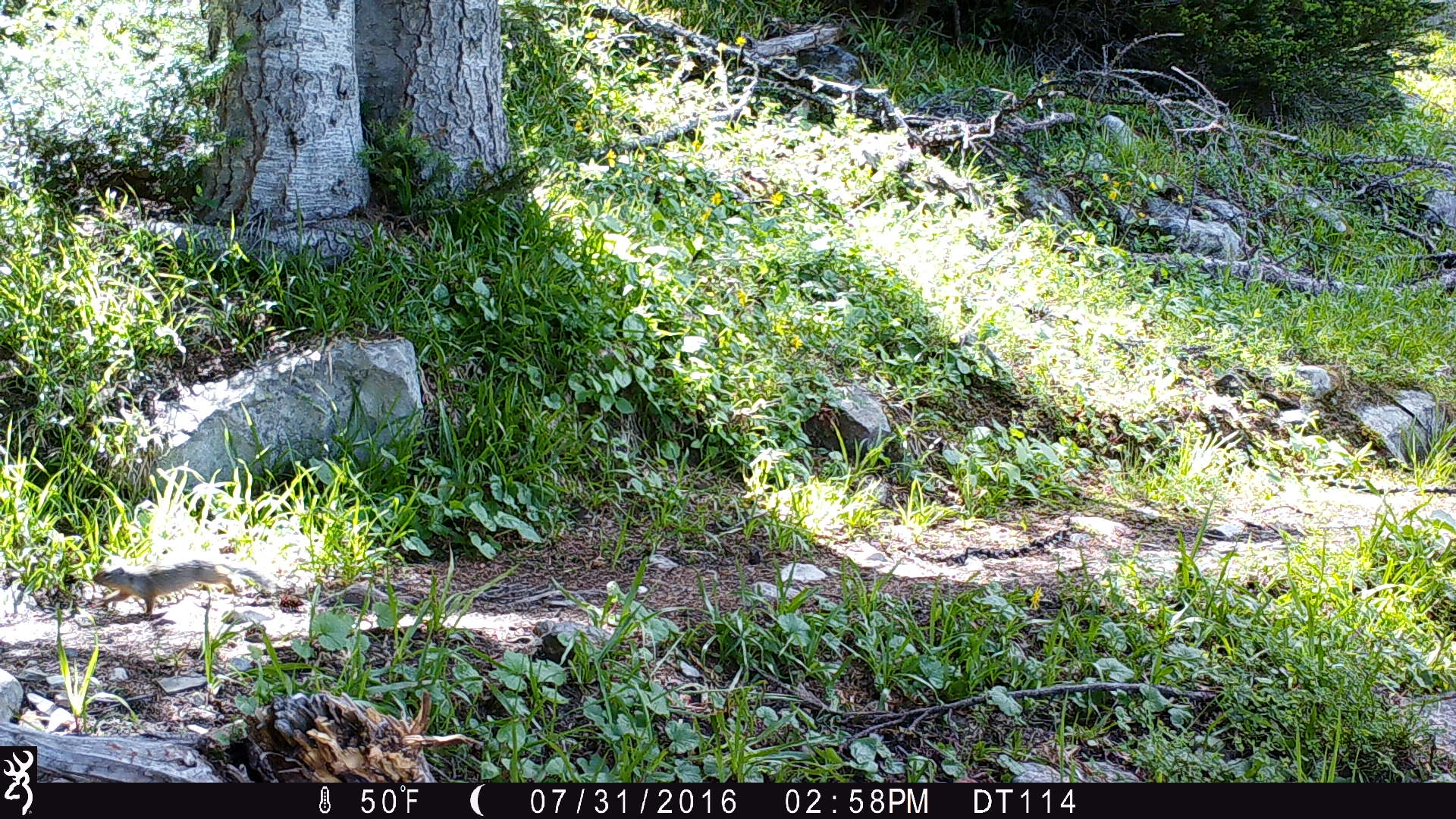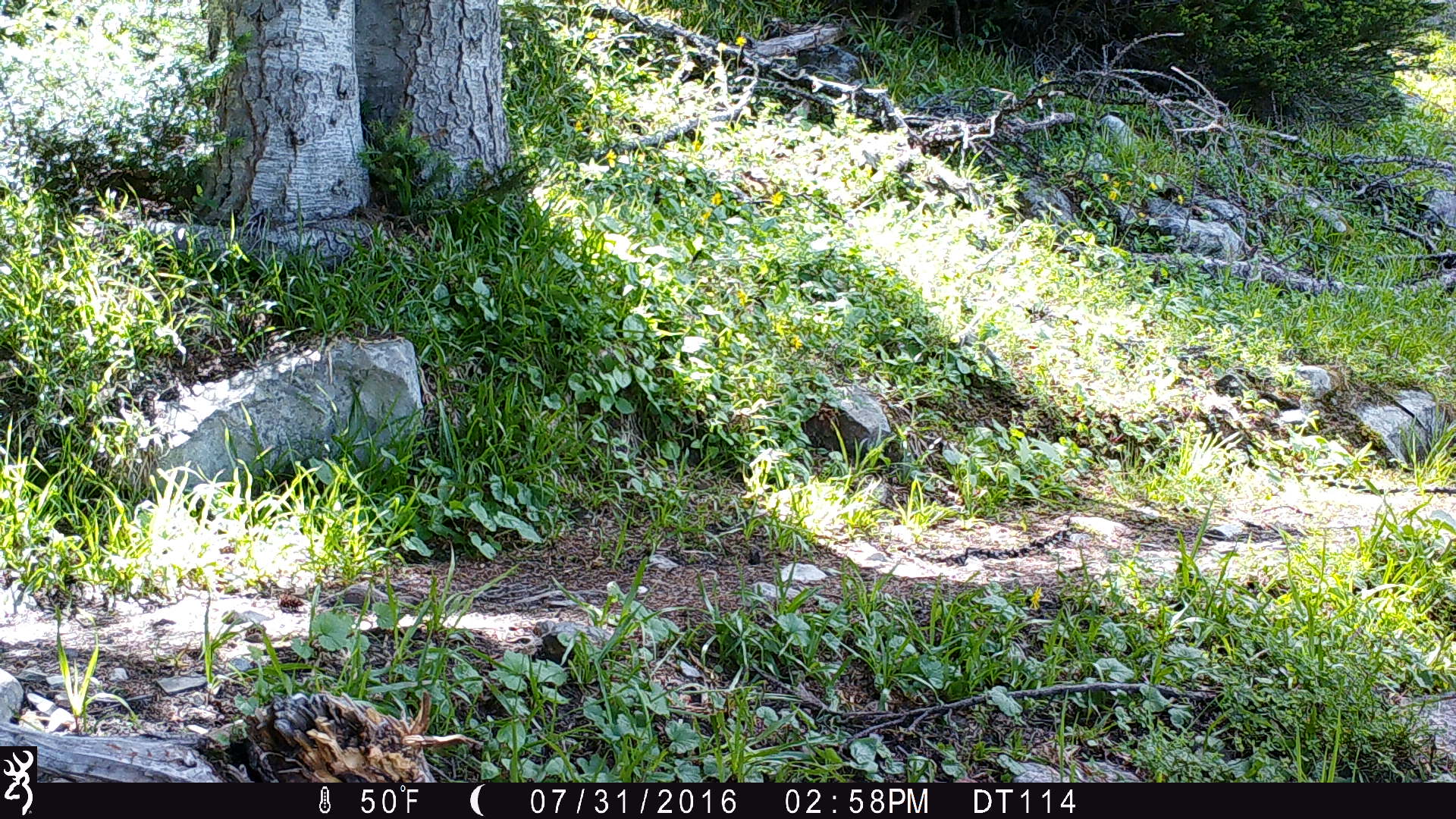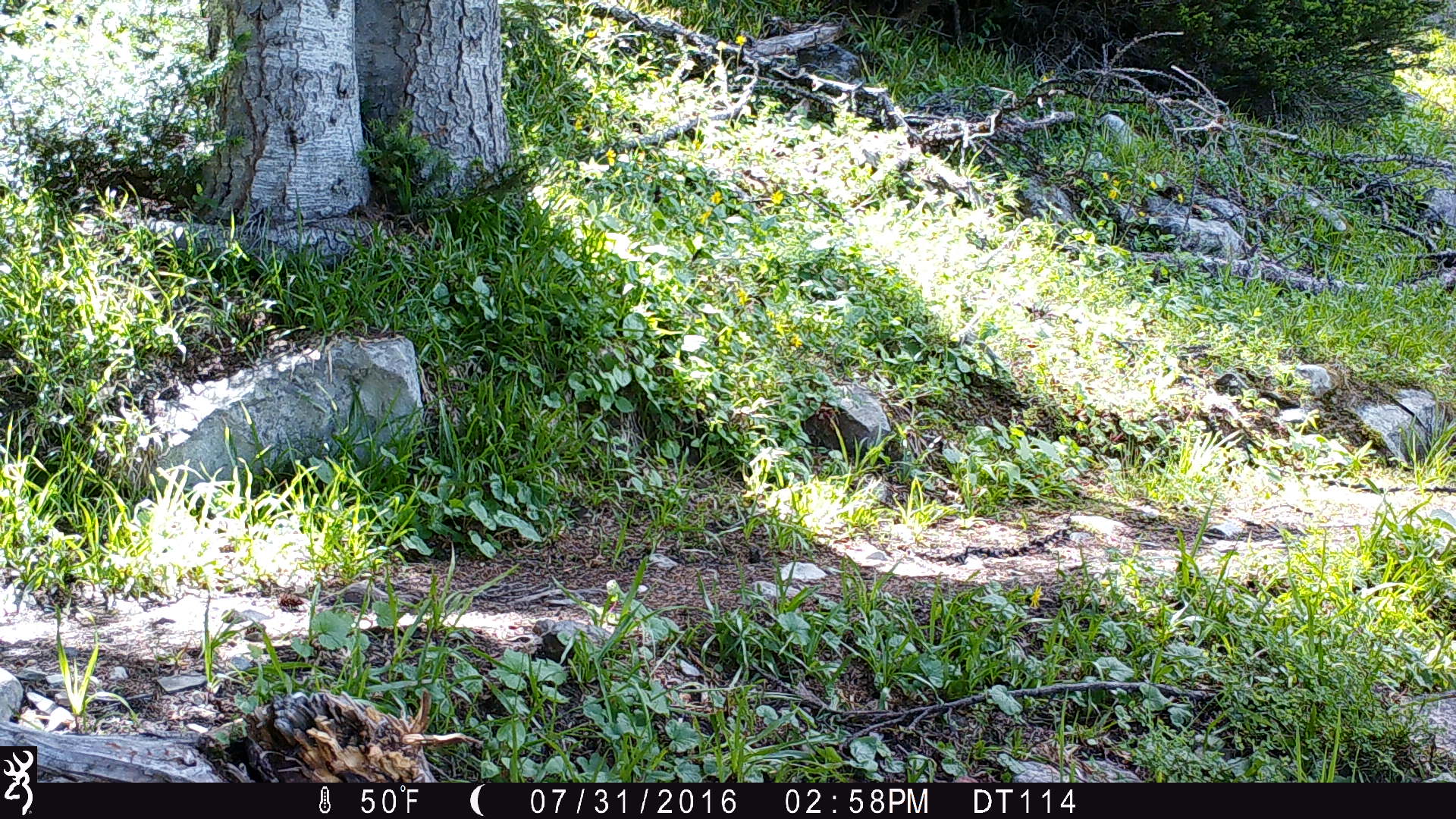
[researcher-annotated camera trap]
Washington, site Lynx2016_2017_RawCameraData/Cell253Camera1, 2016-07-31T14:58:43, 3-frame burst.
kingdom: Animalia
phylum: Chordata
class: Mammalia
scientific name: Mammalia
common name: small mammal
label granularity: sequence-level